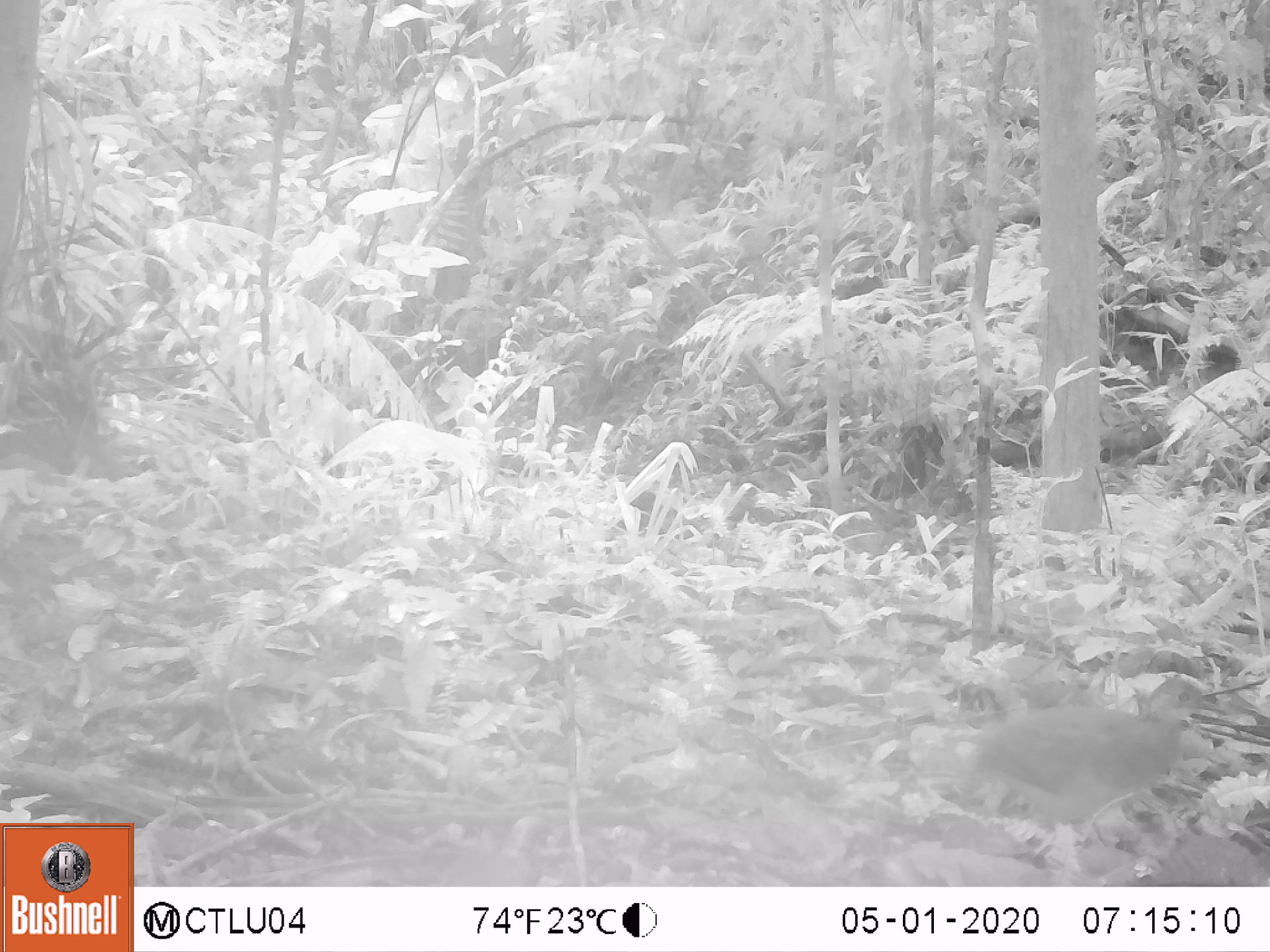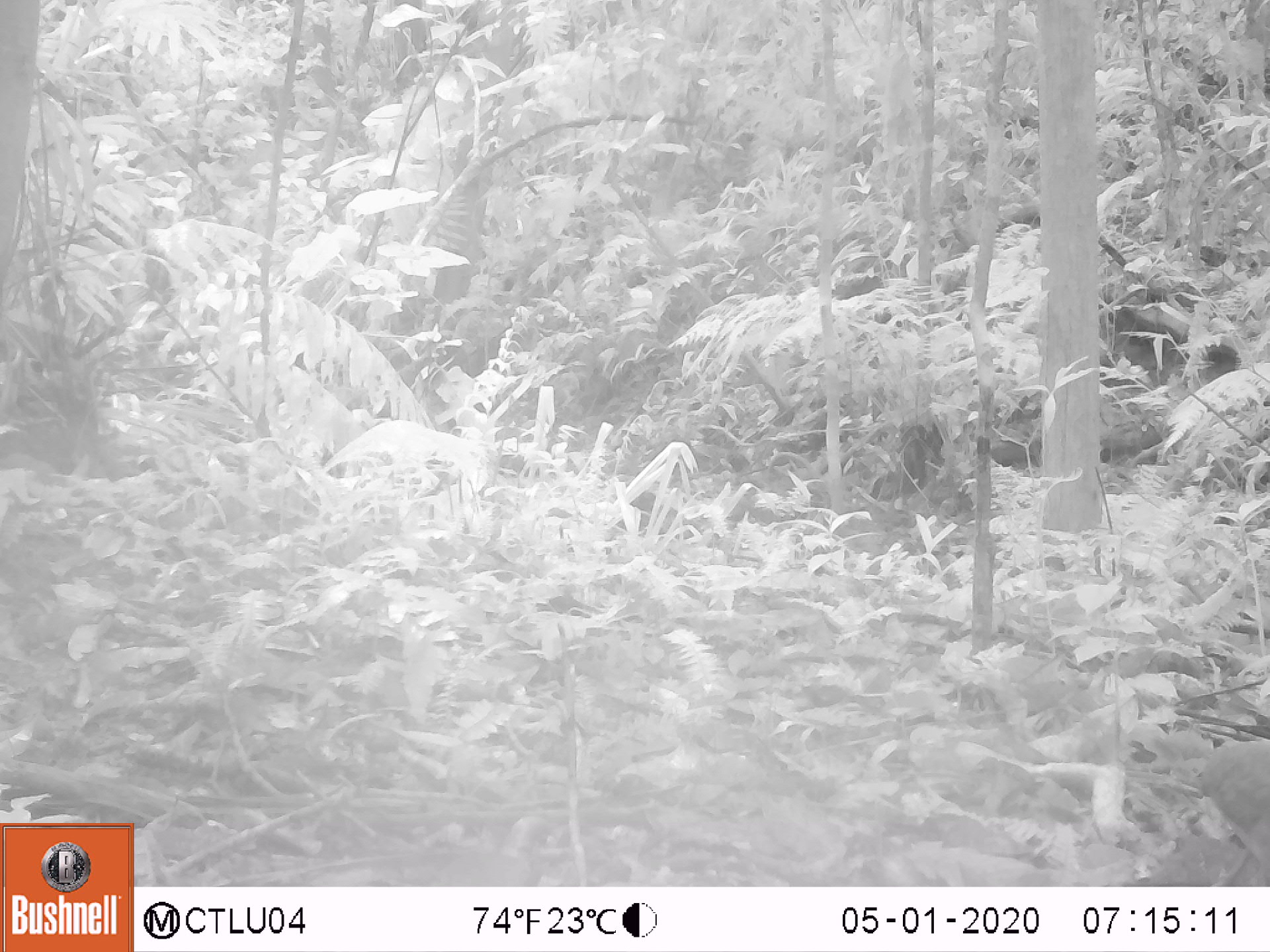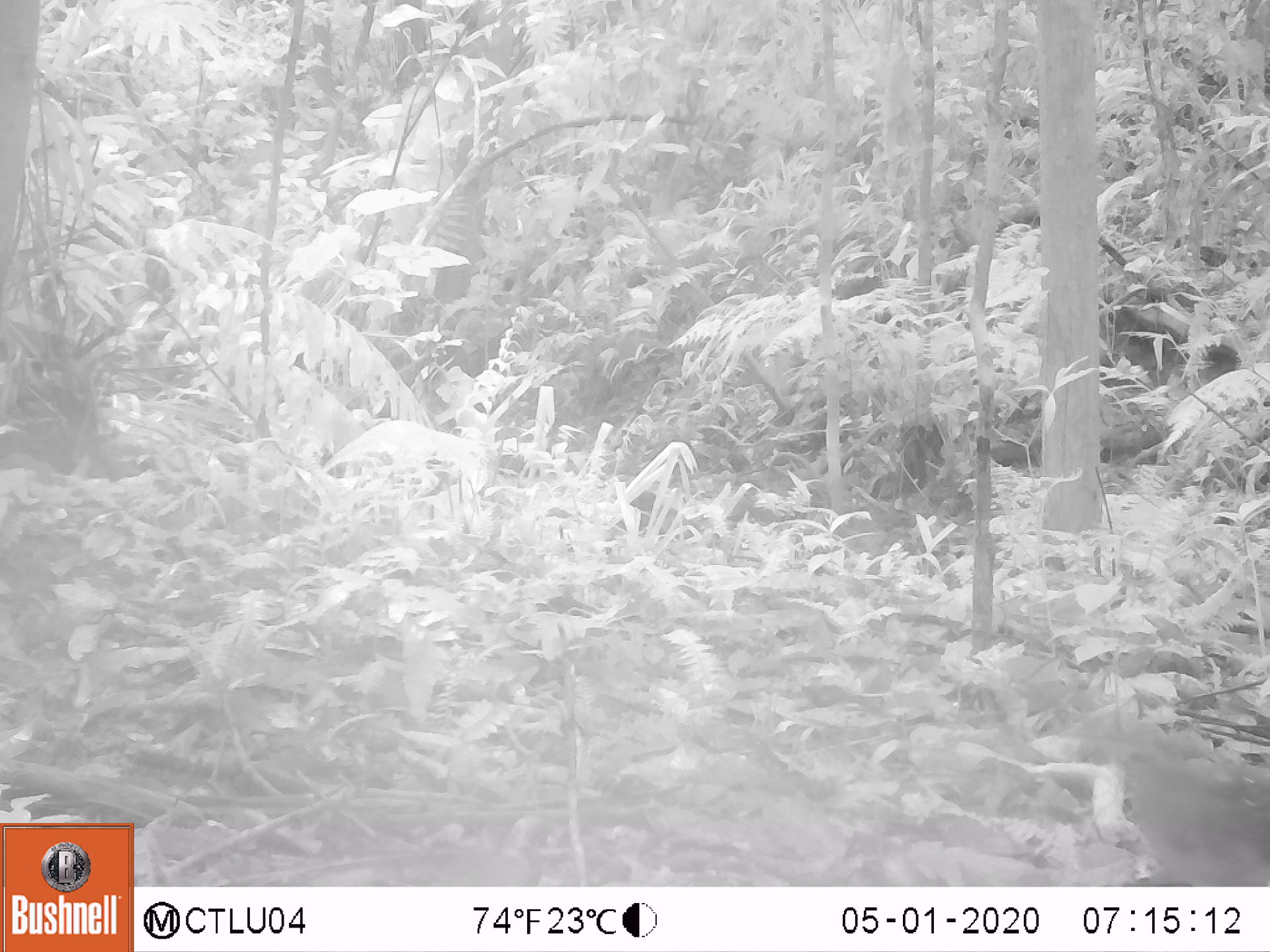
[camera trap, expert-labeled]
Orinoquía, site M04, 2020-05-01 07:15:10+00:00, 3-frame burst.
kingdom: Animalia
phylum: Chordata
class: Aves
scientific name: Aves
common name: bird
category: unknown bird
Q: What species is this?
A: Unknown bird (bird) (Aves).